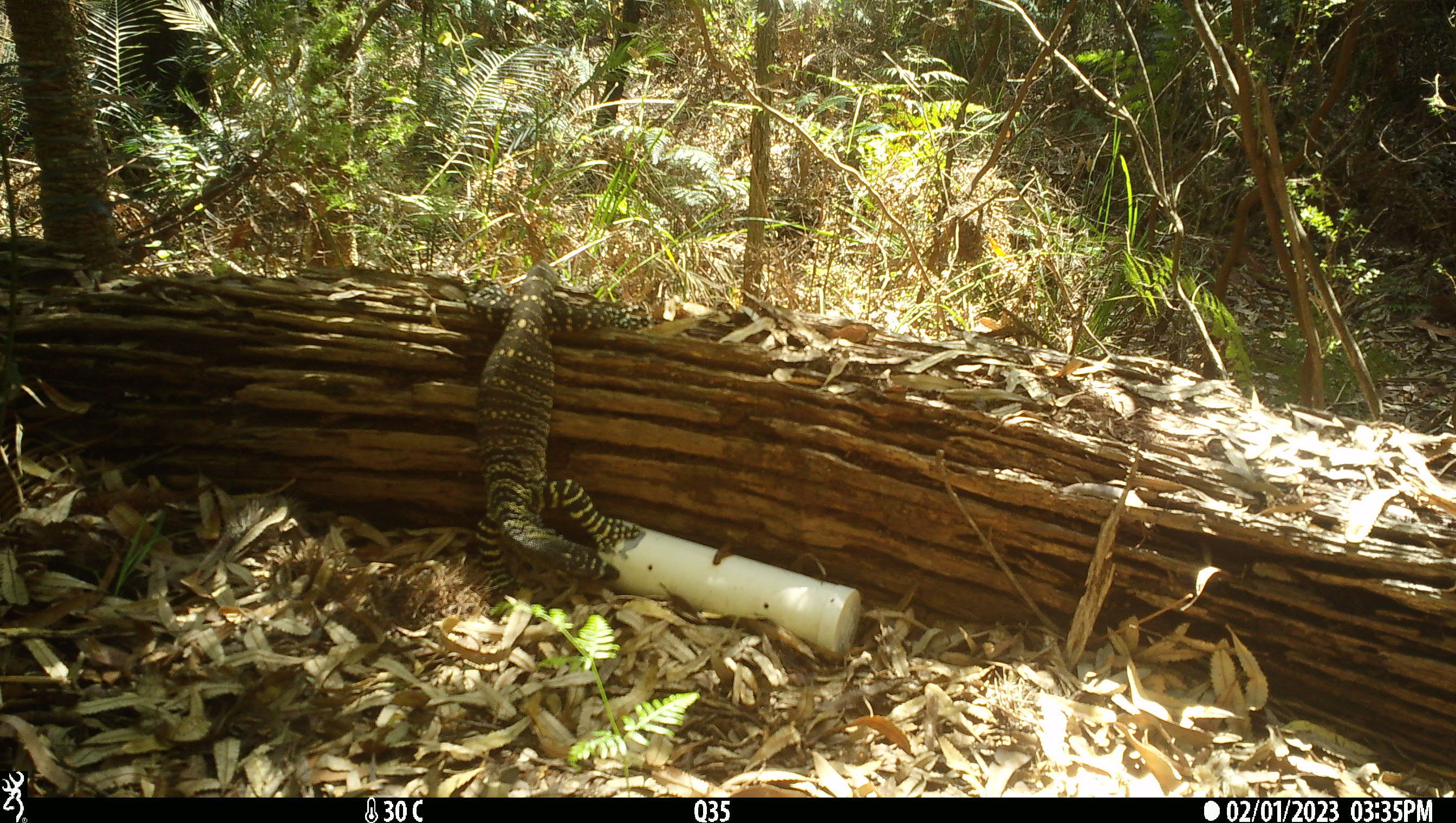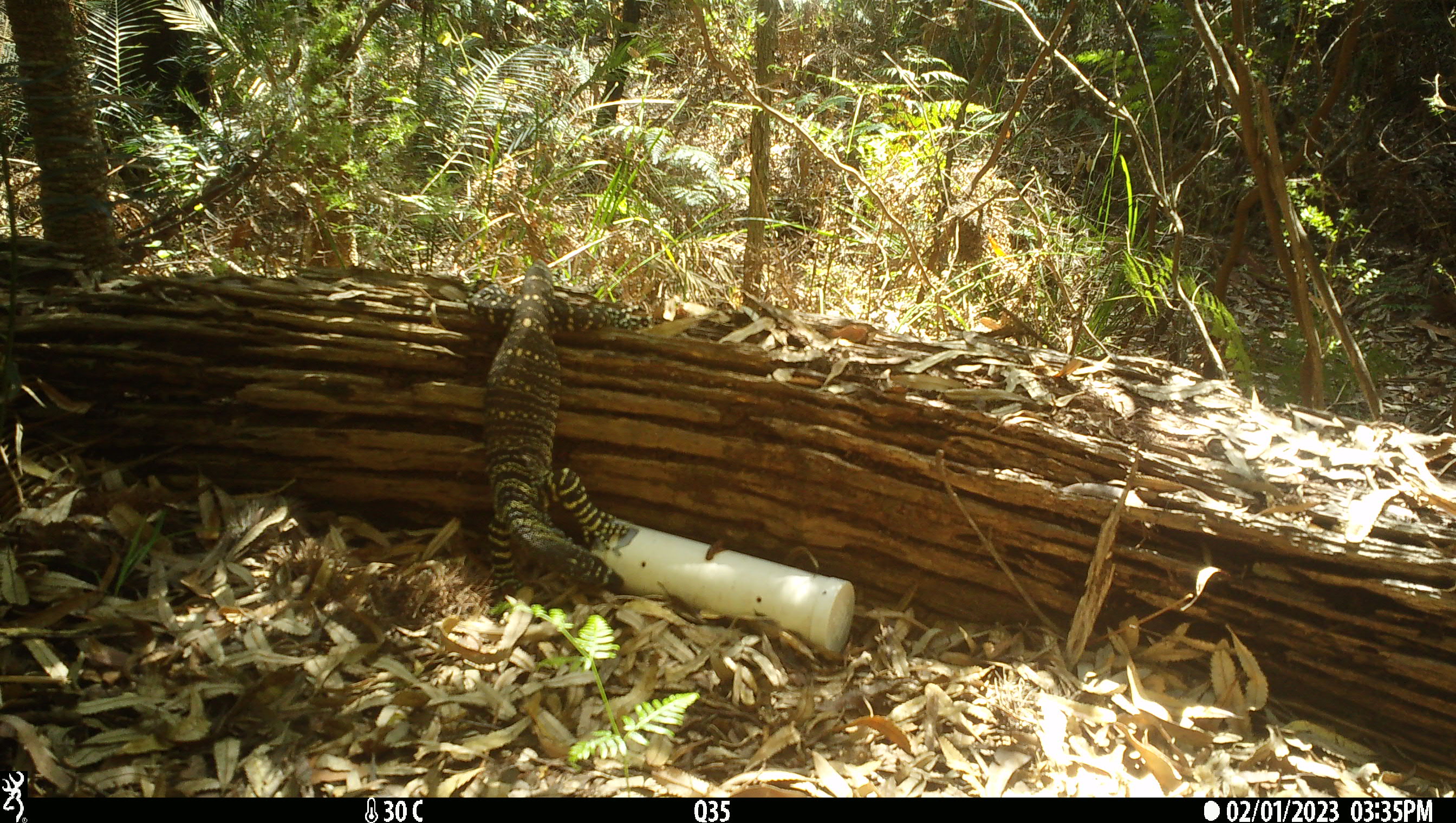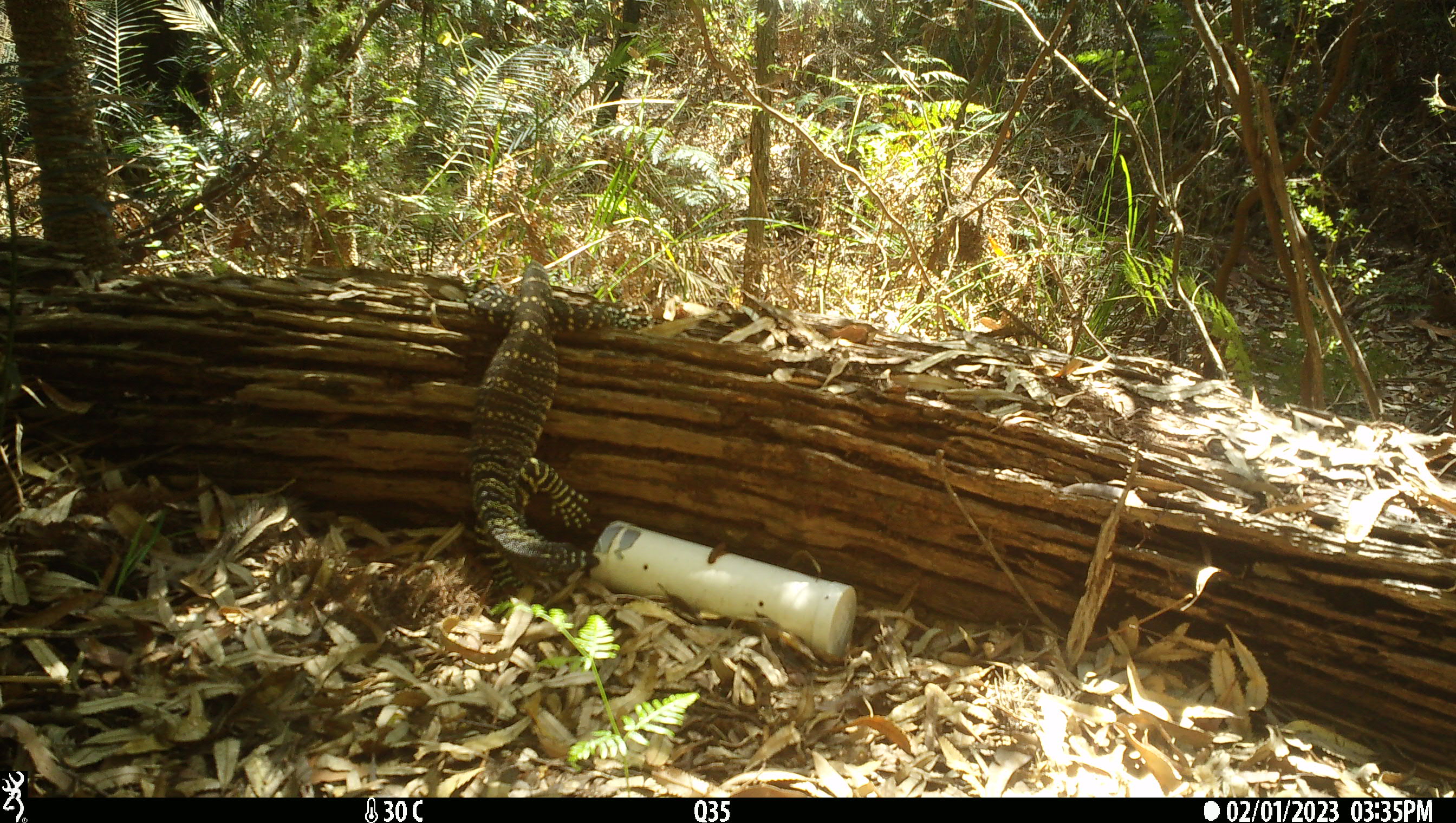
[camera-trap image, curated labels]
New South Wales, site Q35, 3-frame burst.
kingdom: Animalia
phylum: Chordata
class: Reptilia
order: Squamata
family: Varanidae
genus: Varanus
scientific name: Varanus varius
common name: lace monitor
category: goanna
Goanna (lace monitor) (Varanus varius).